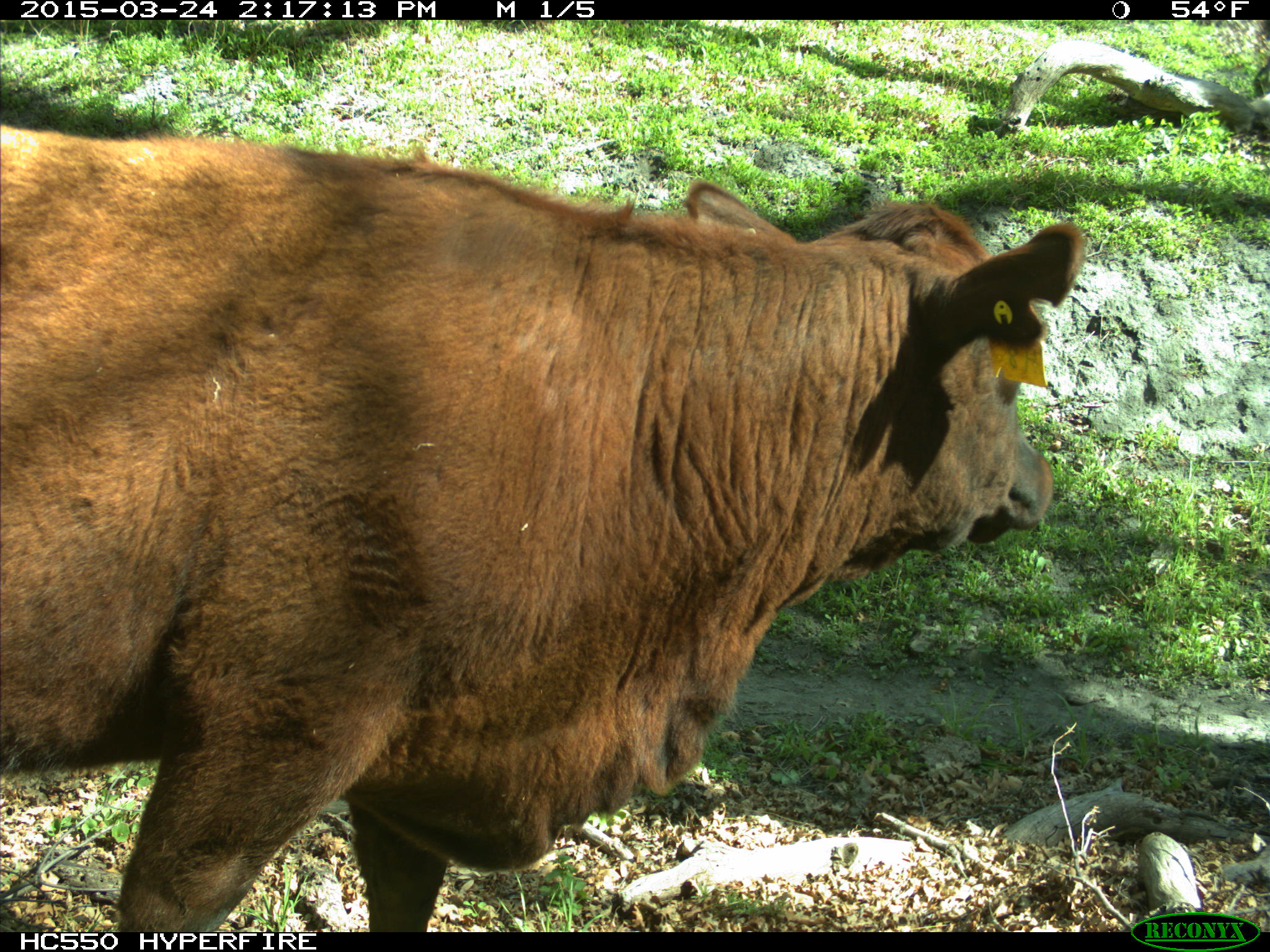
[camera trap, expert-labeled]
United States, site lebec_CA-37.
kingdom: Animalia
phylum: Chordata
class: Mammalia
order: Artiodactyla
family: Bovidae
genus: Bos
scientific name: Bos taurus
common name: domestic cow